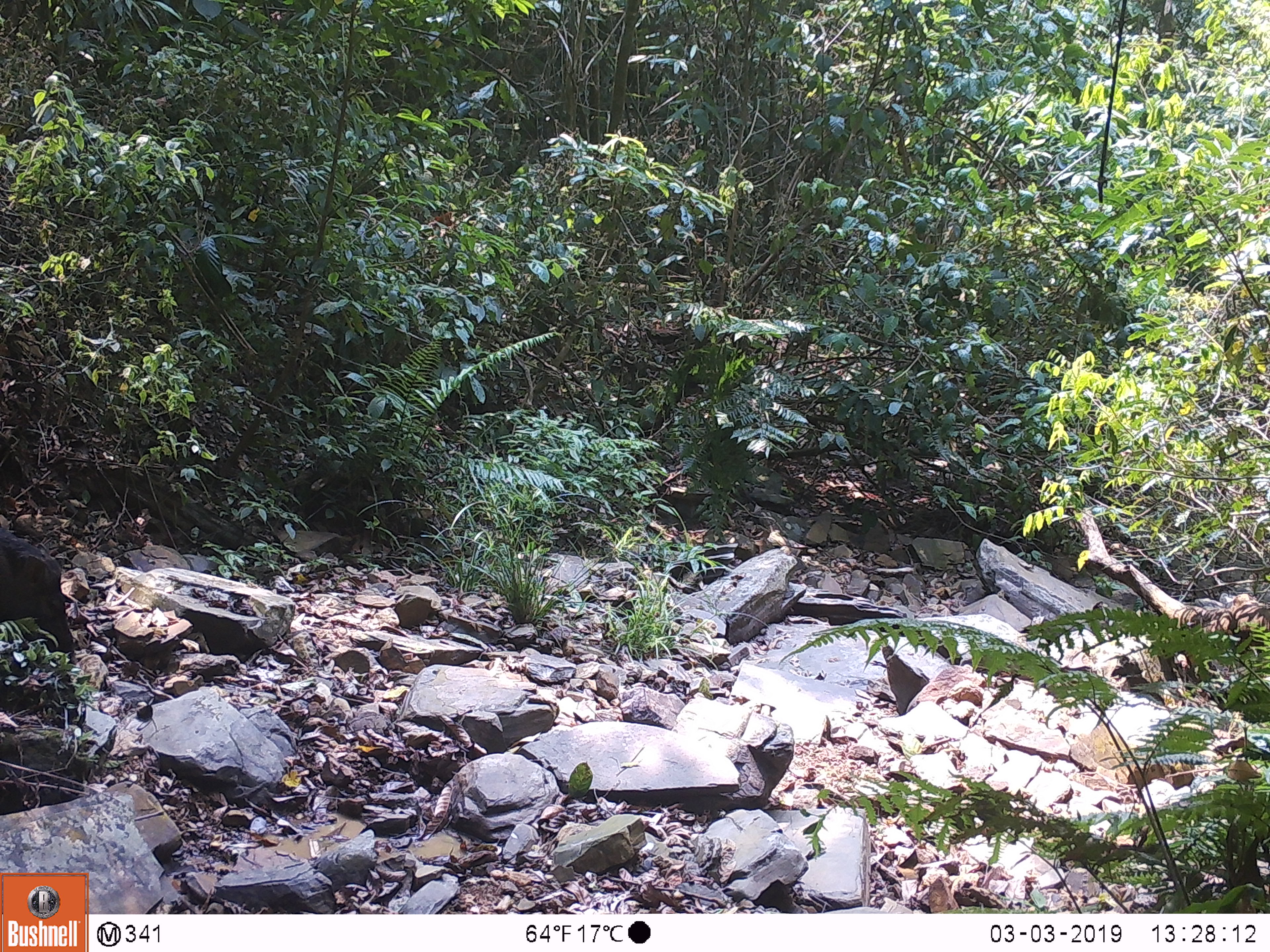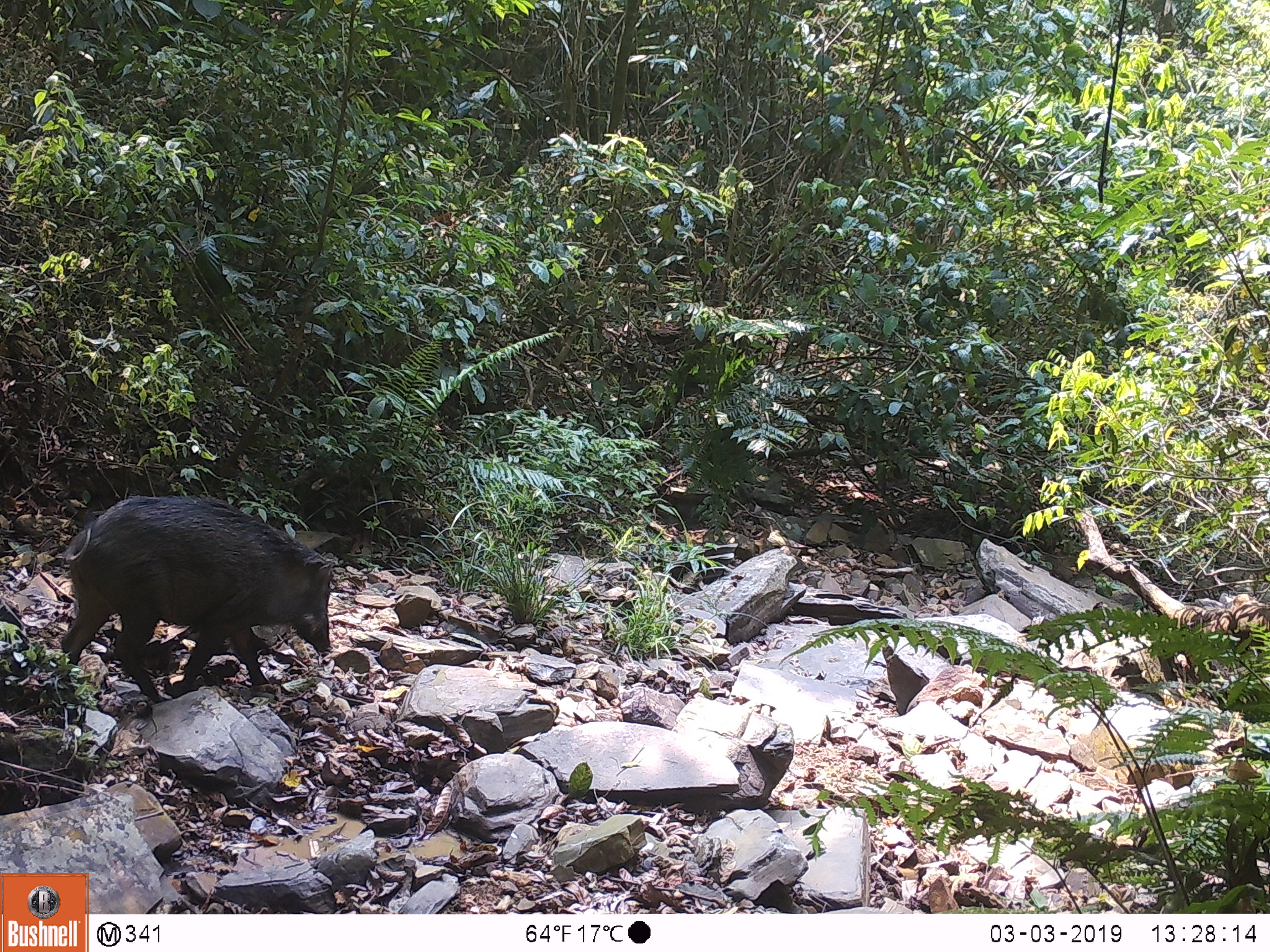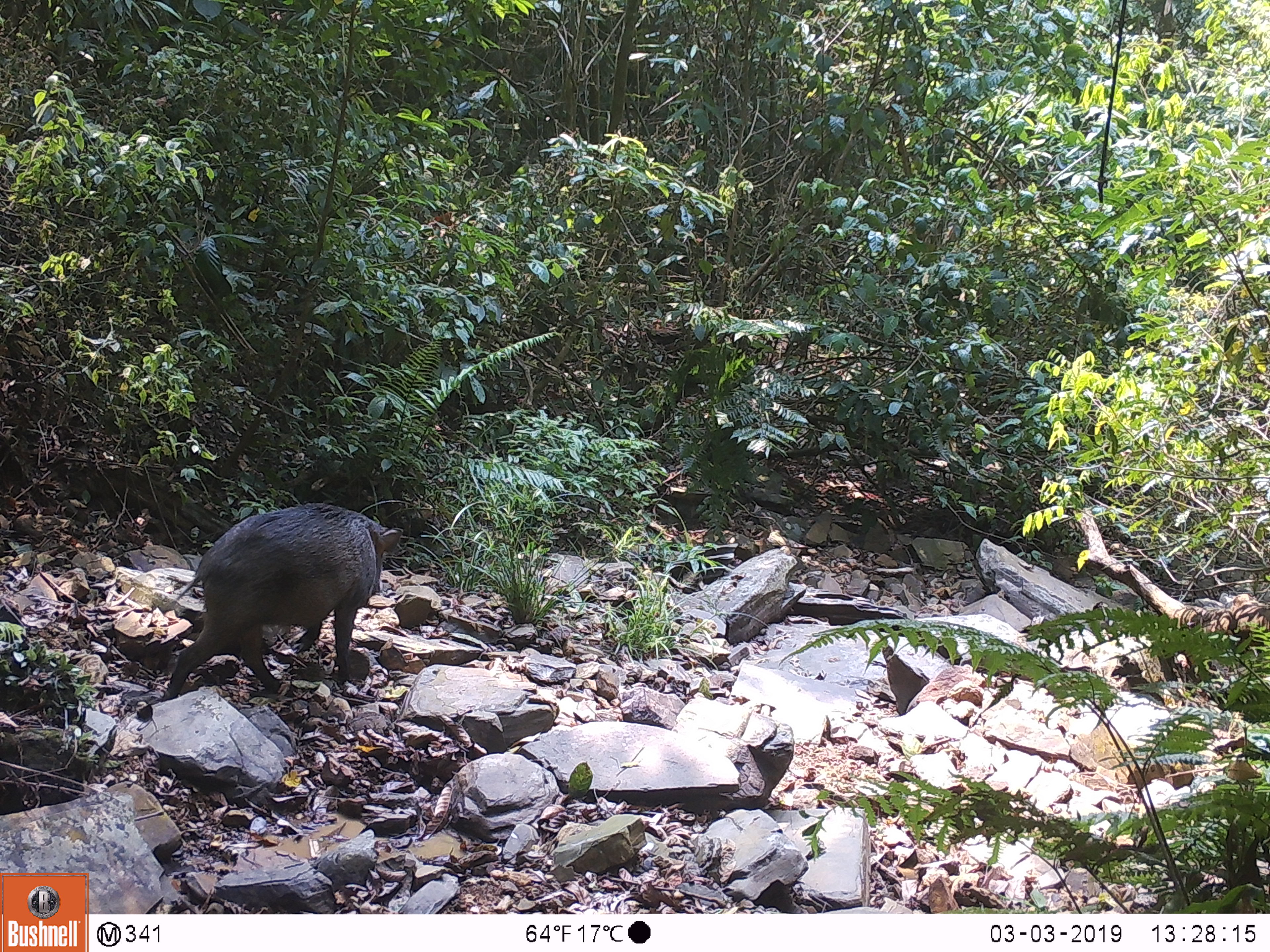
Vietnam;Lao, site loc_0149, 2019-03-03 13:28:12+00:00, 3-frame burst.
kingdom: Animalia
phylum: Chordata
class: Mammalia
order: Artiodactyla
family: Suidae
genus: Sus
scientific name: Sus scrofa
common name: eurasian wild pig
Eurasian wild pig (Sus scrofa). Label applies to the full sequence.